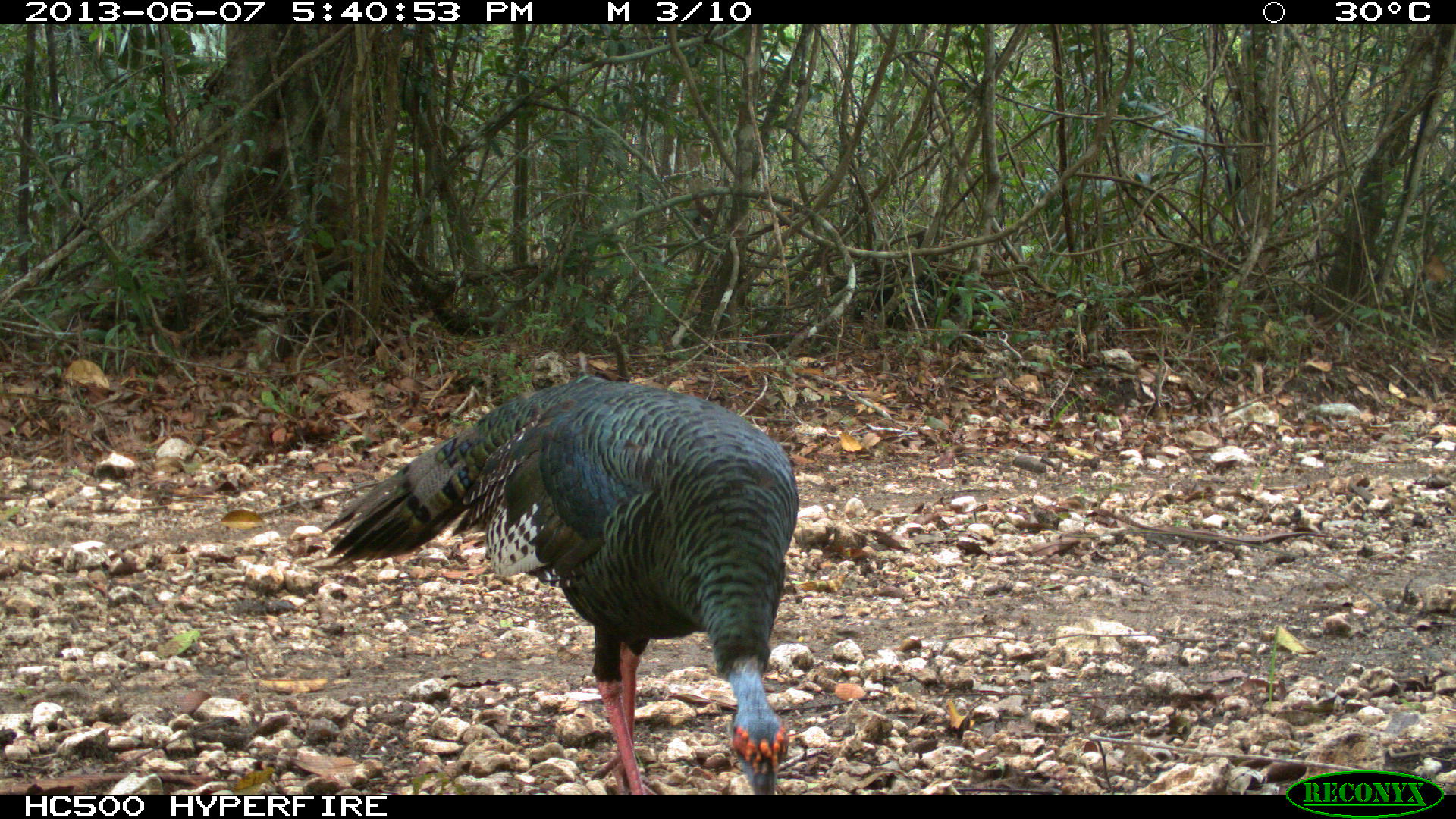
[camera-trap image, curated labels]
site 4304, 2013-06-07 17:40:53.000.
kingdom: Animalia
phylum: Chordata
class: Aves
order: Galliformes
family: Phasianidae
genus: Meleagris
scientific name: Meleagris ocellata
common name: ocellated turkey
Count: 2.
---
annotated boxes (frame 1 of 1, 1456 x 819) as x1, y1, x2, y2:
meleagris ocellata: 321, 376, 798, 794